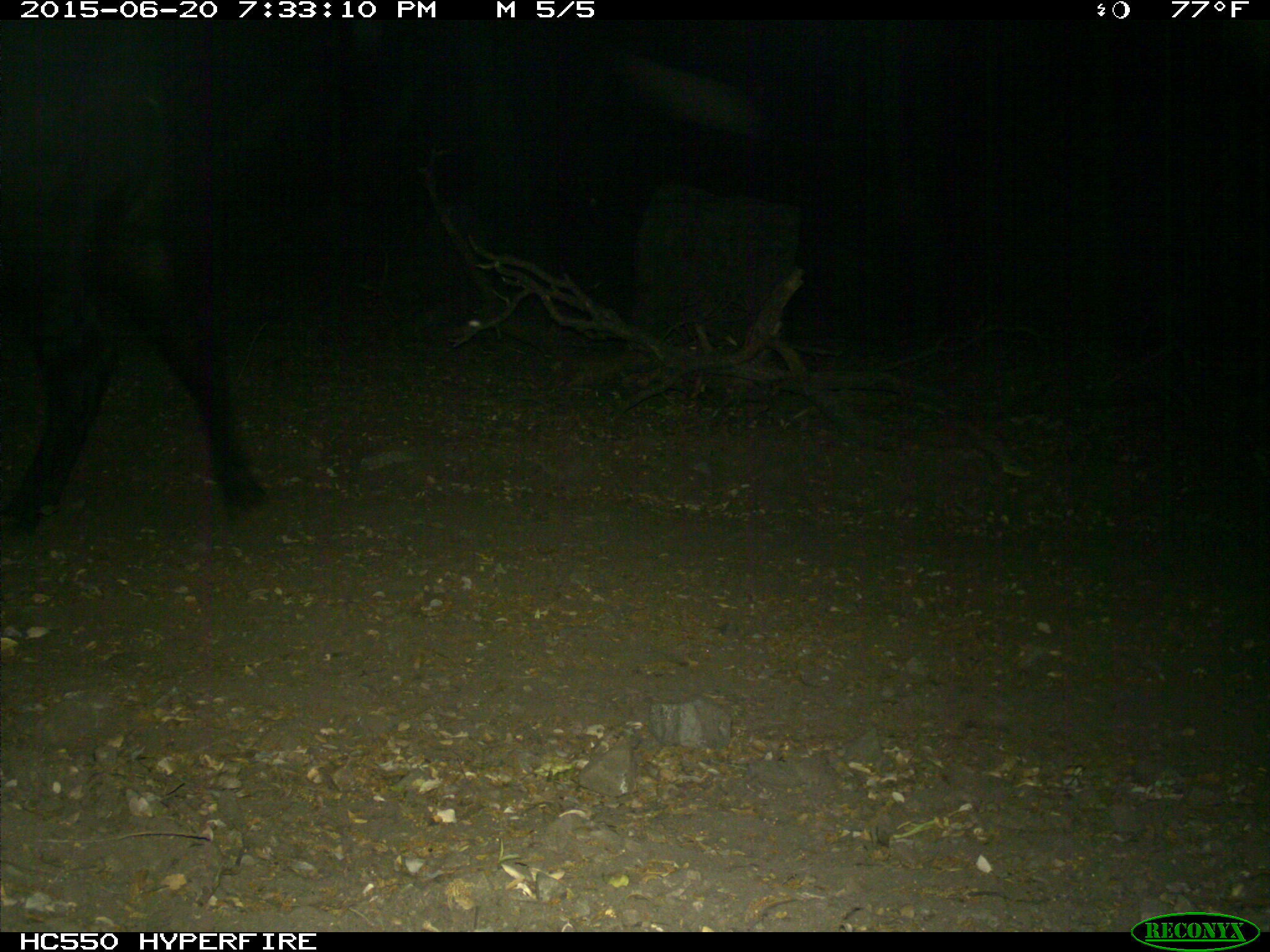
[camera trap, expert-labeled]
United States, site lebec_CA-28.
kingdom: Animalia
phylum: Chordata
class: Mammalia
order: Artiodactyla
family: Bovidae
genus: Bos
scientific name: Bos taurus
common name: domestic cow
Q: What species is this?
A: Bos taurus (domestic cow).